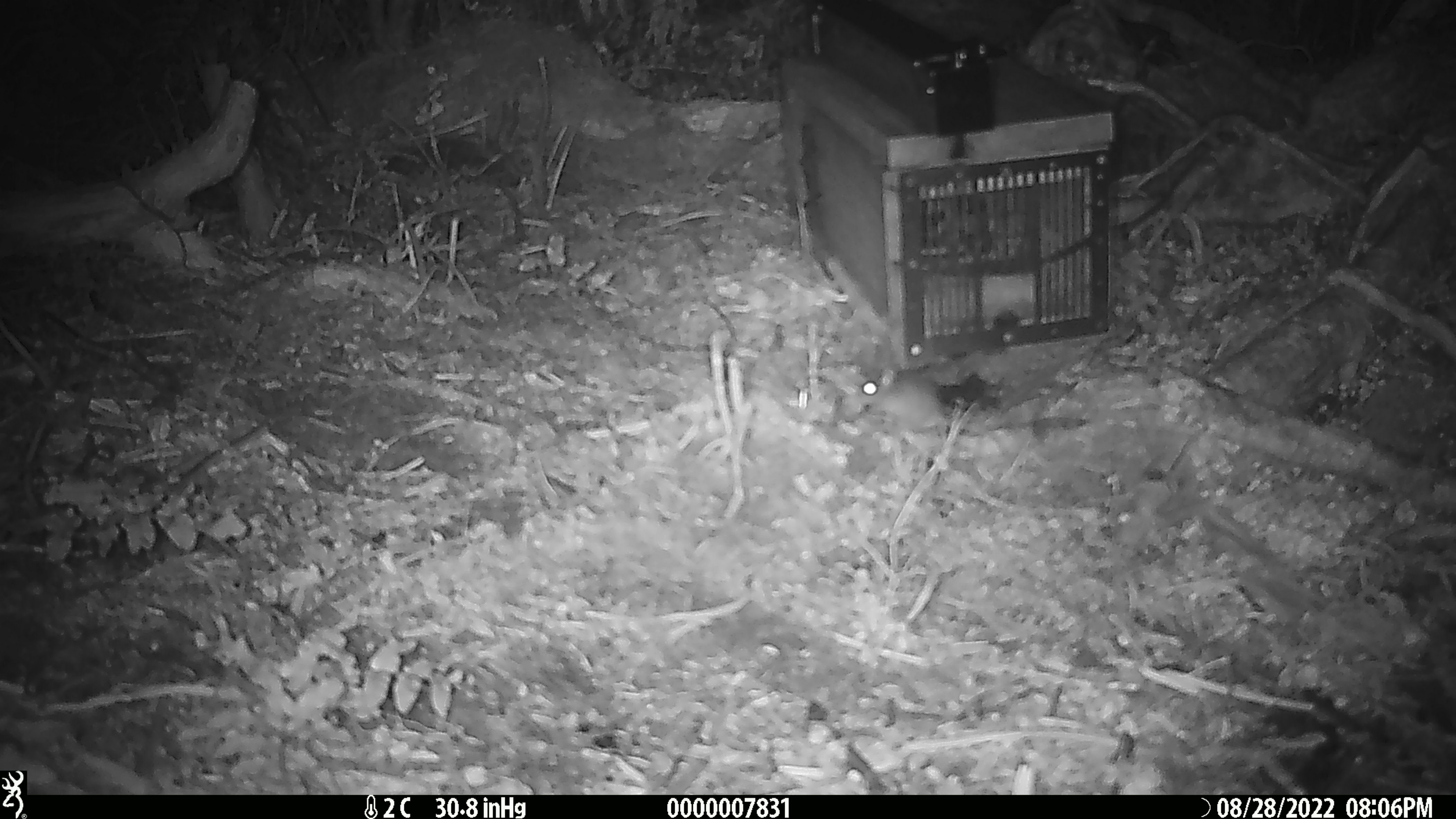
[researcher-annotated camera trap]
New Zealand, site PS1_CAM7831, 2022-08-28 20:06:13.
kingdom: Animalia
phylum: Chordata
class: Mammalia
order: Rodentia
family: Muridae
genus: Mus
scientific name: Mus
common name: mouse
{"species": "mouse (Mus)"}